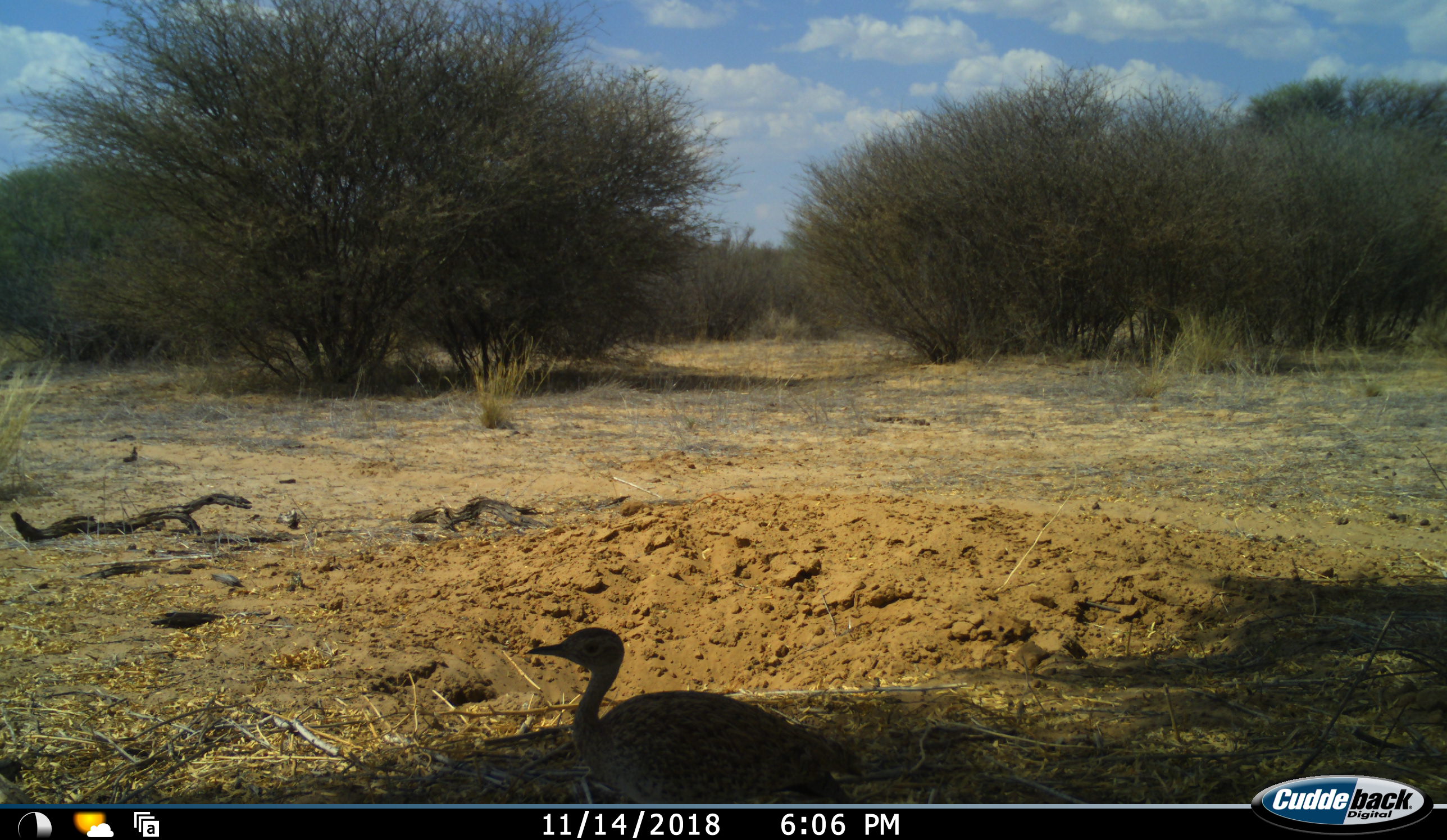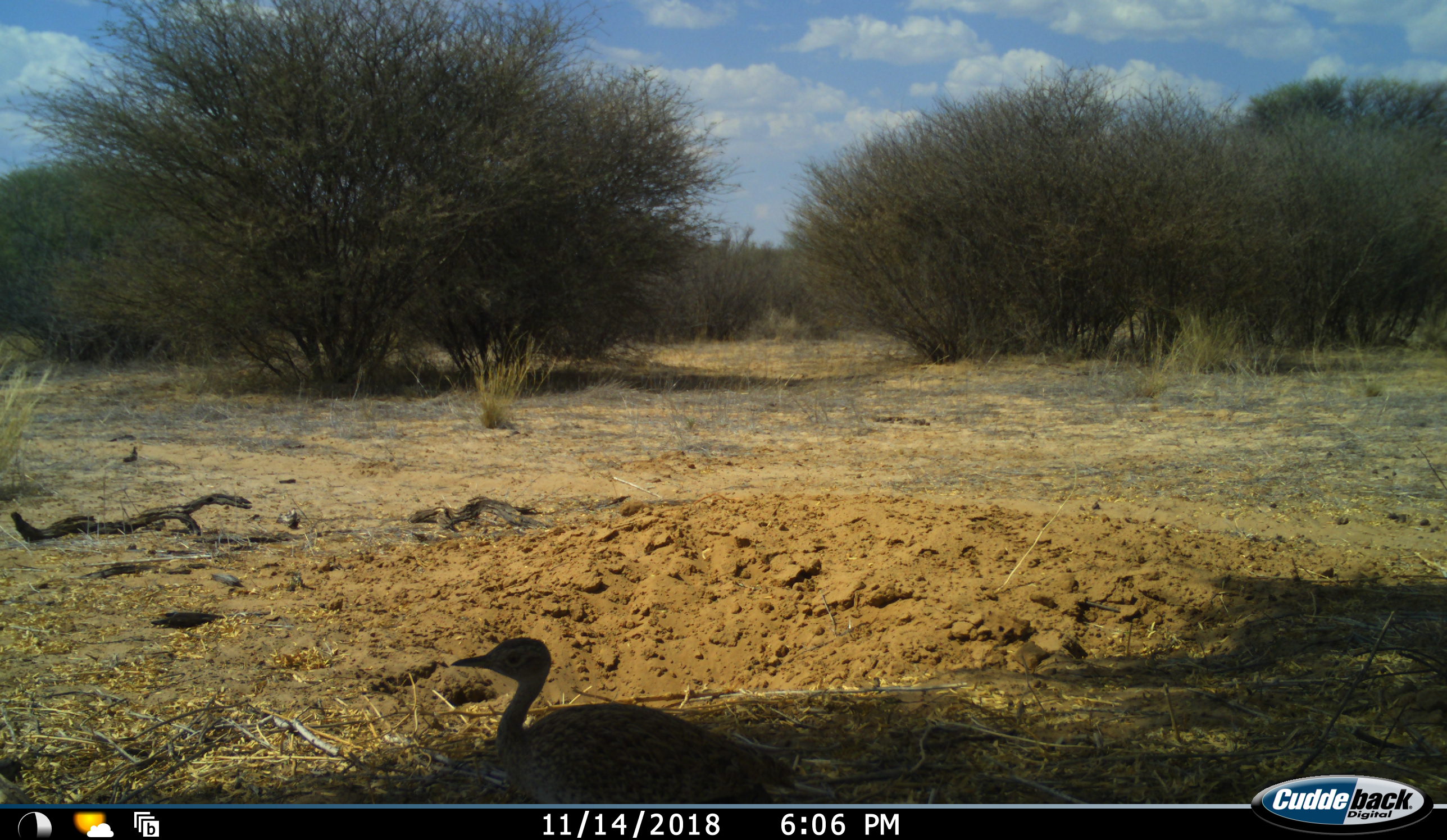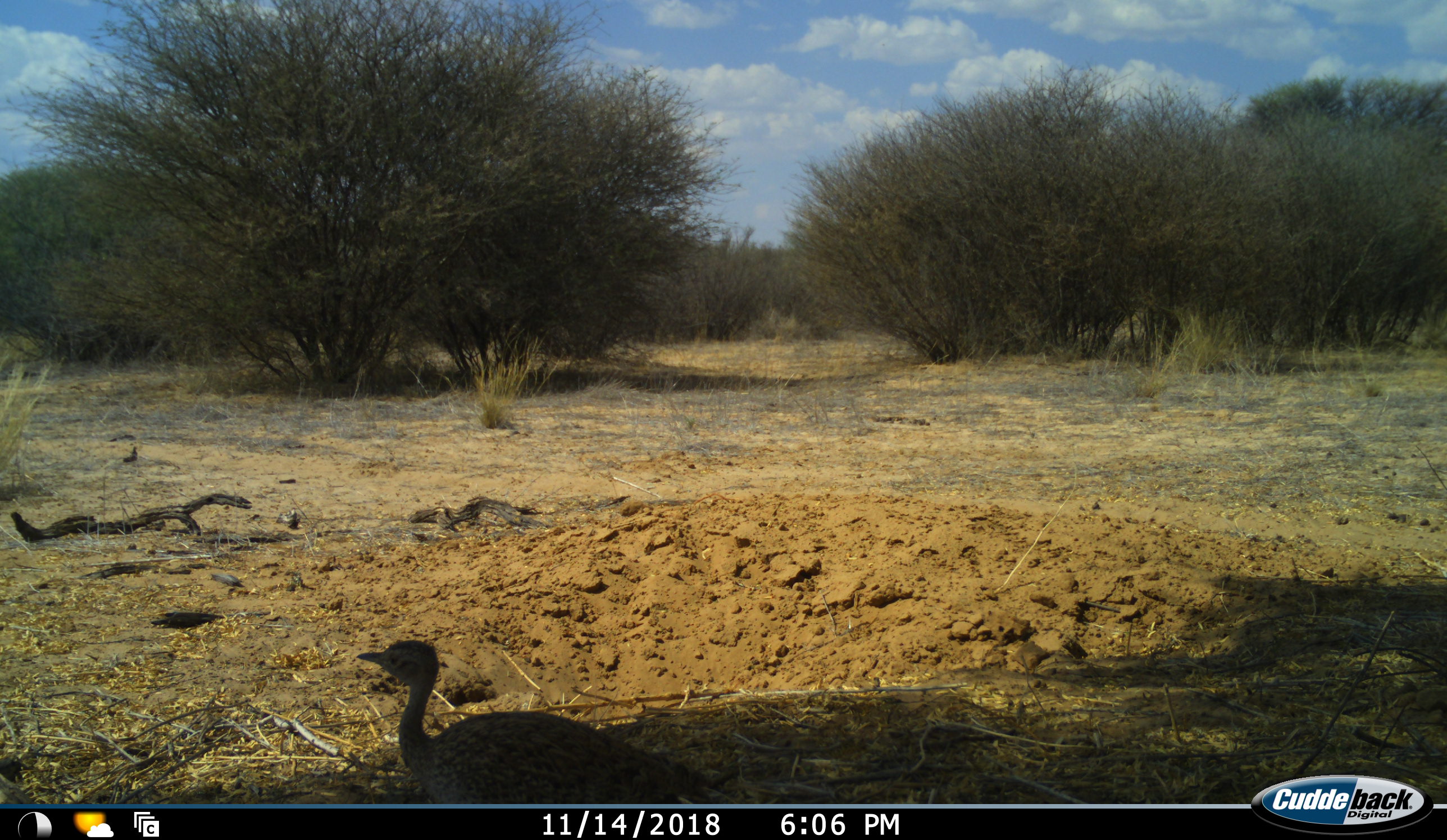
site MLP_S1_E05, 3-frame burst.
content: unidentified animal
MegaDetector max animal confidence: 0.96